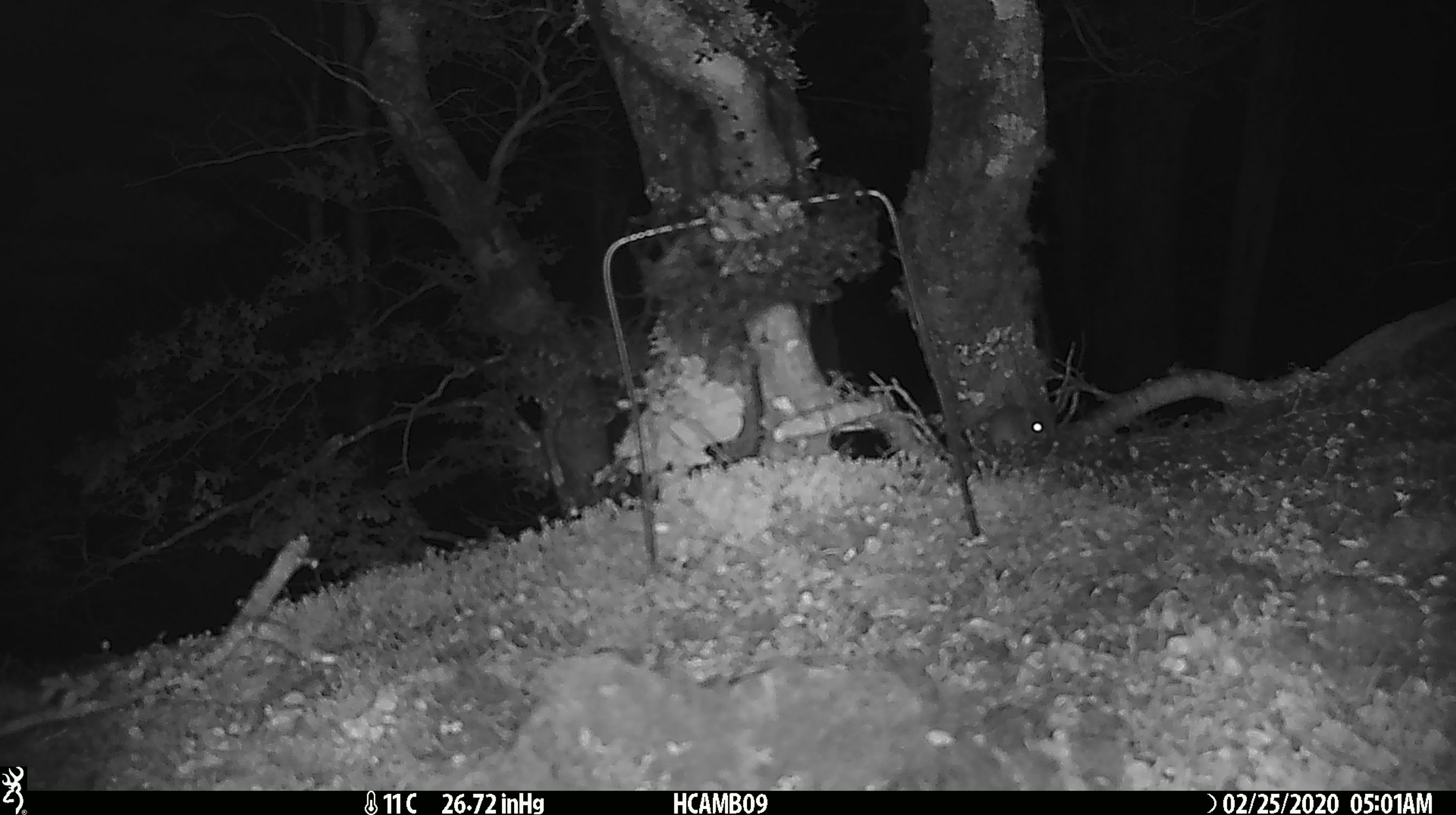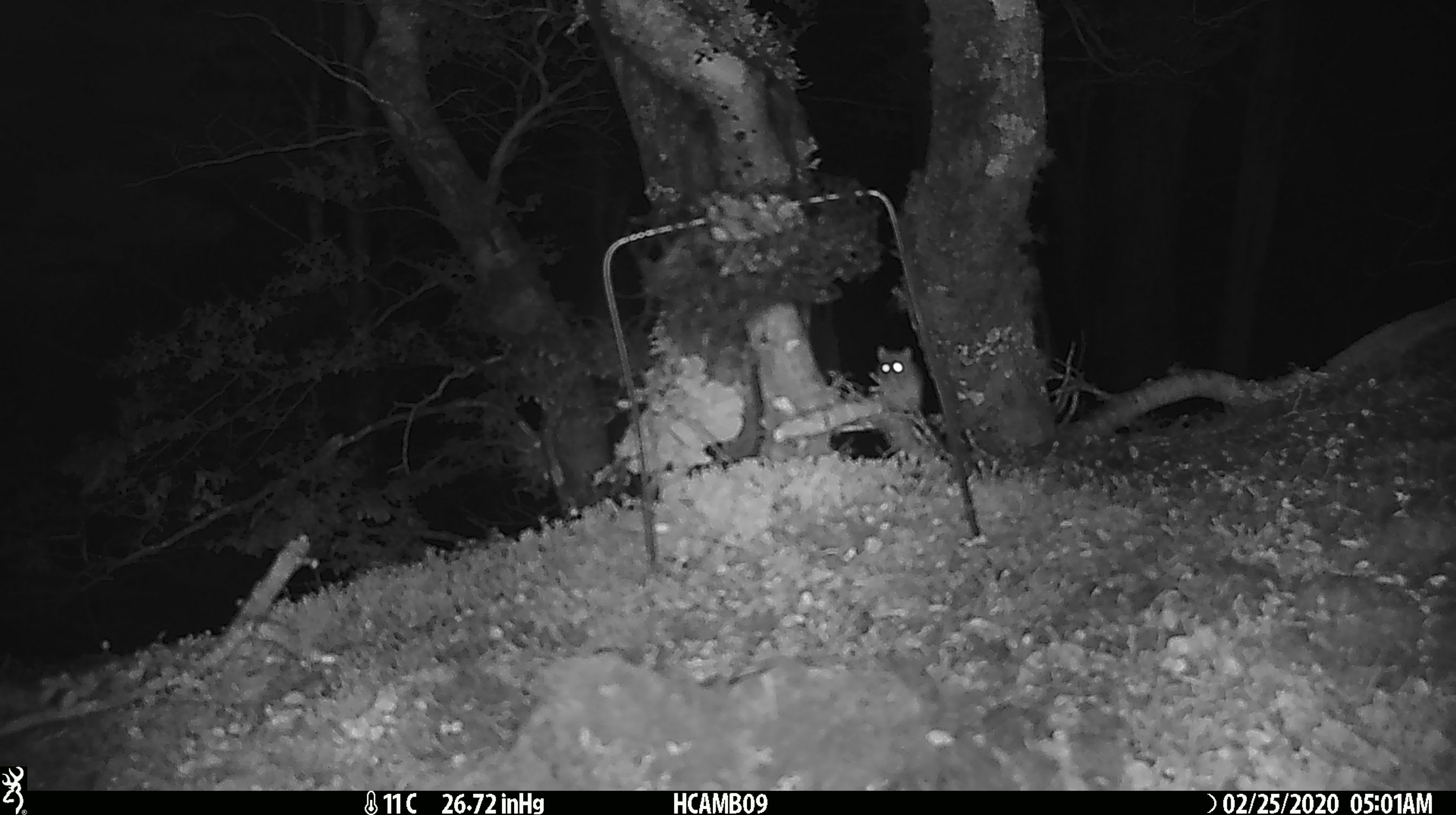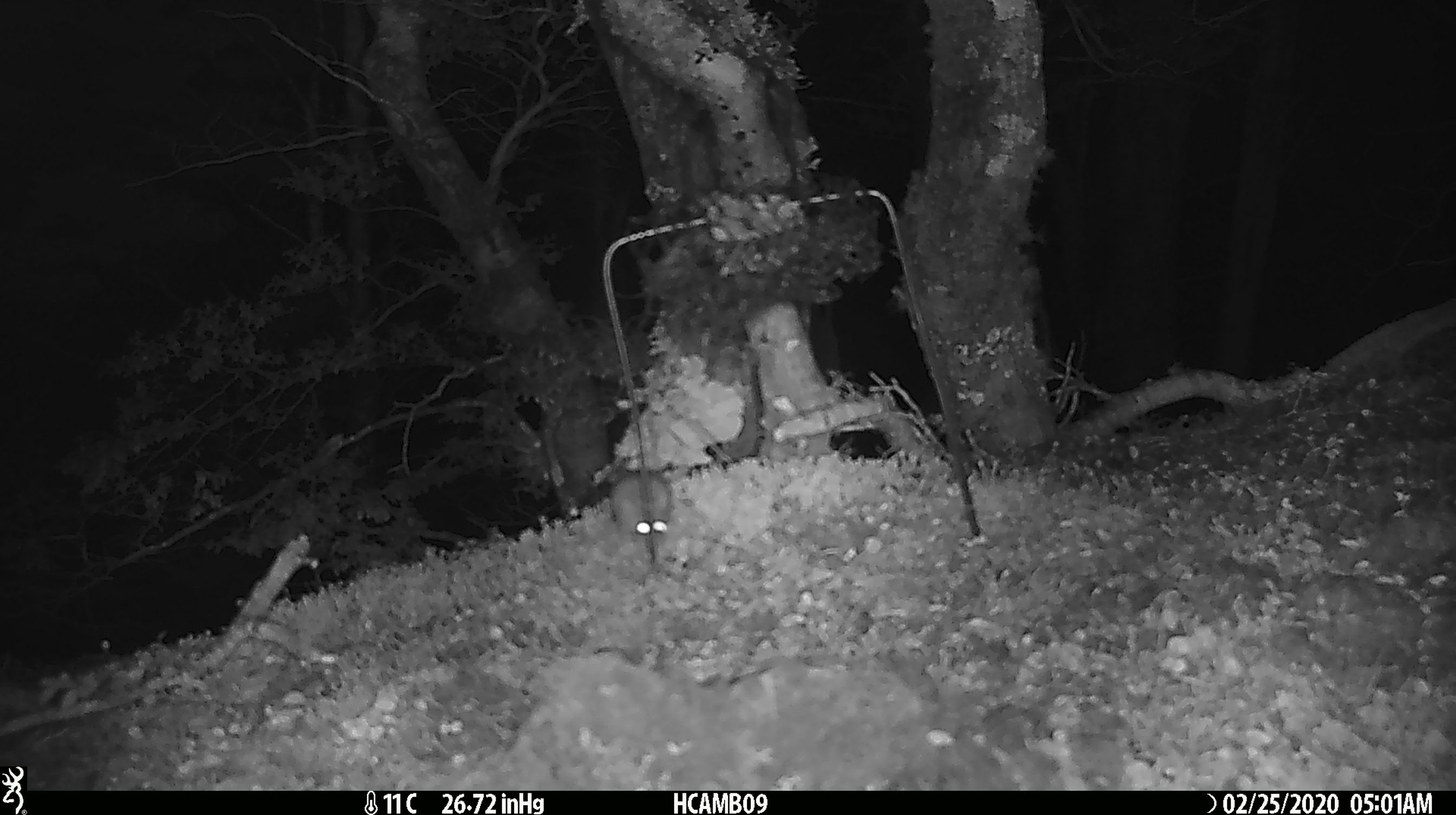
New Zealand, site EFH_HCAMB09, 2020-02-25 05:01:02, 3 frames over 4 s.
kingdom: Animalia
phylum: Chordata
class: Mammalia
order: Rodentia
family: Muridae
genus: Mus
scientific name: Mus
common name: mouse